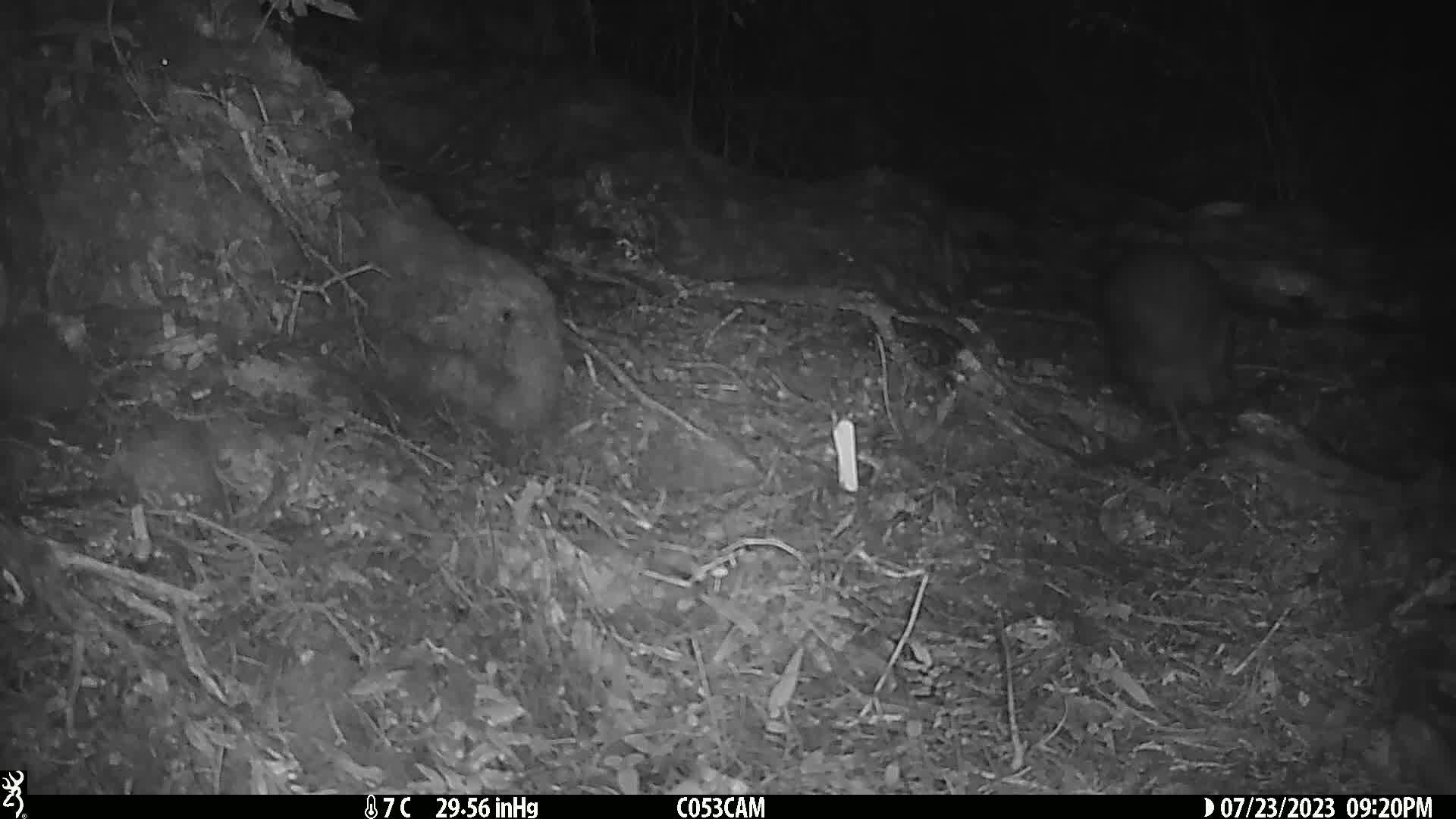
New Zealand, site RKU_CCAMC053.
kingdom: Animalia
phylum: Chordata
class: Aves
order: Apterygiformes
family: Apterygidae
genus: Apteryx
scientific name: Apteryx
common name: kiwi